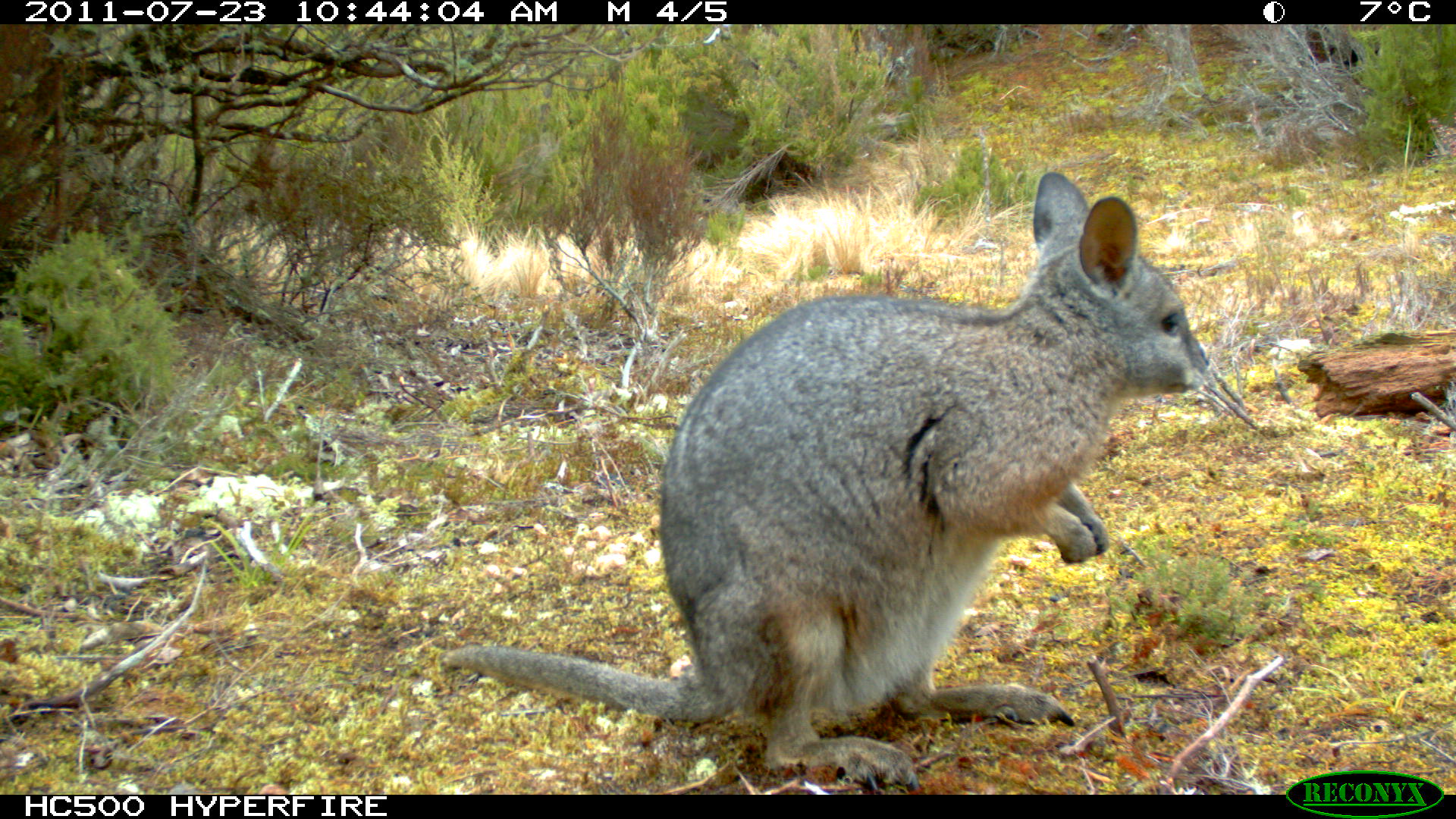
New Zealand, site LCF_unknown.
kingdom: Animalia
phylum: Chordata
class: Mammalia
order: Diprotodontia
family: Macropodidae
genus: Notamacropus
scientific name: Notamacropus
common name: wallaby